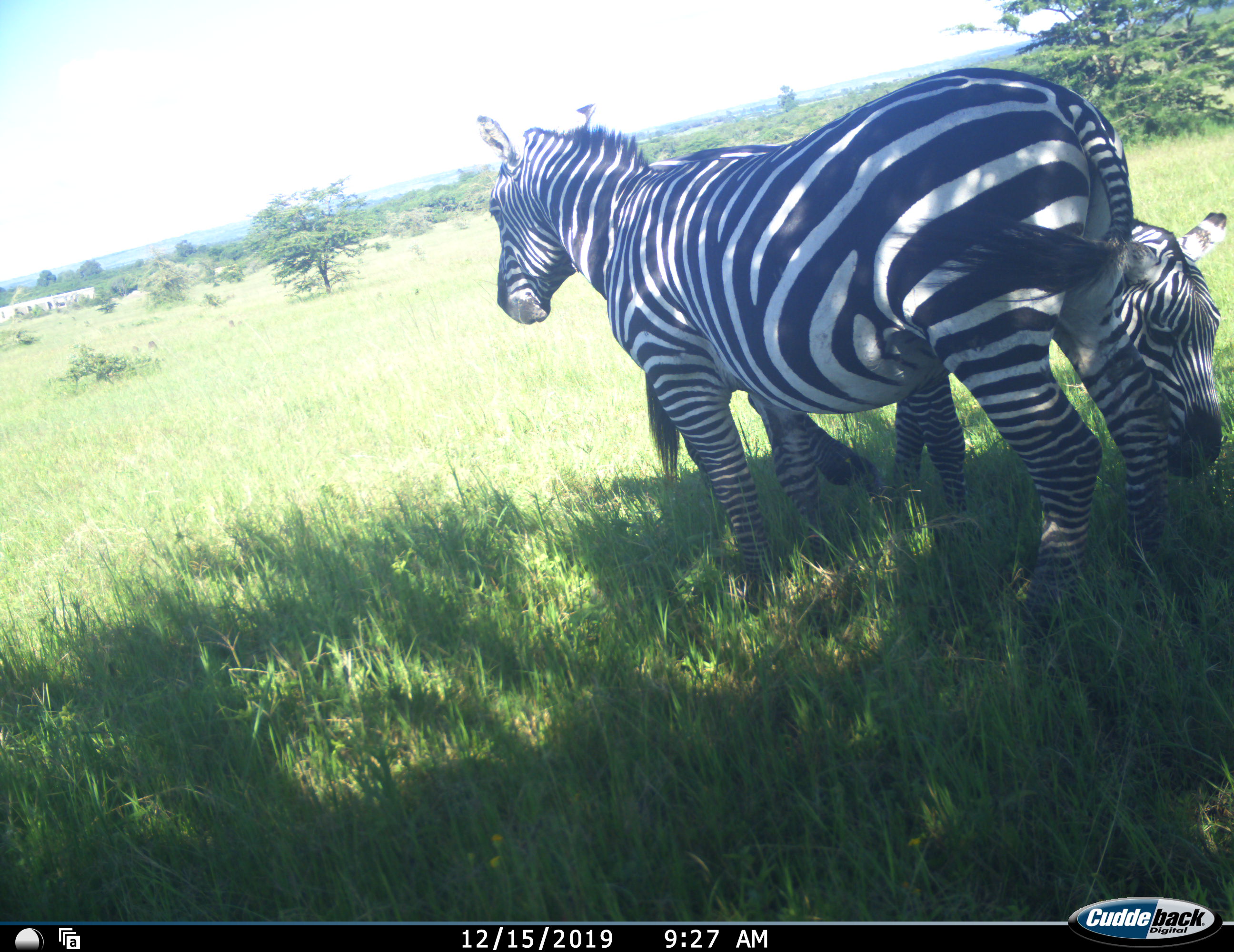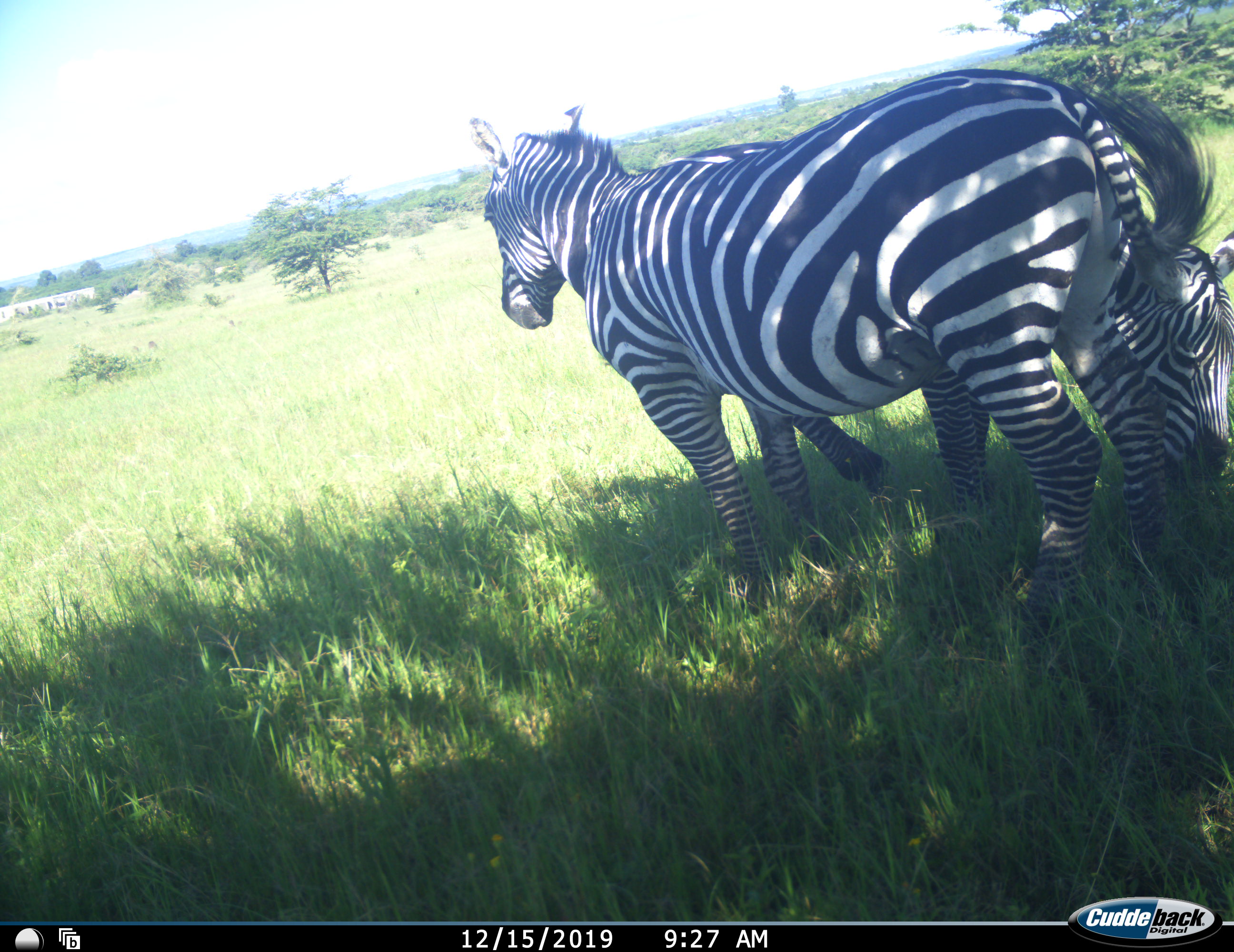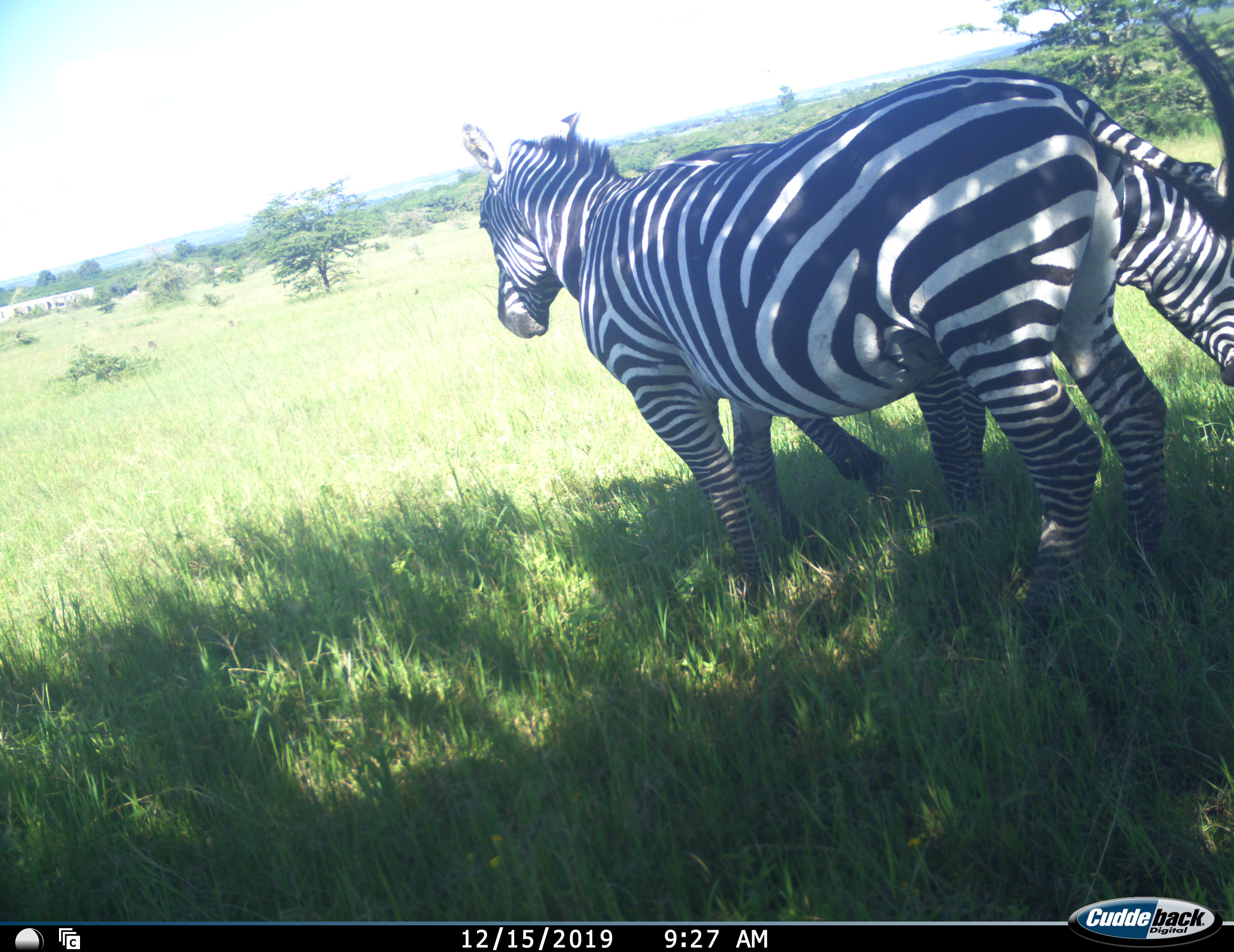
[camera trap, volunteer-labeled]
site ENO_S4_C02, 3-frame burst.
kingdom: Animalia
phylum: Chordata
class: Mammalia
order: Perissodactyla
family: Equidae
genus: Equus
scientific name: Equus quagga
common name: plains zebra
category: zebraplains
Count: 2.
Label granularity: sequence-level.